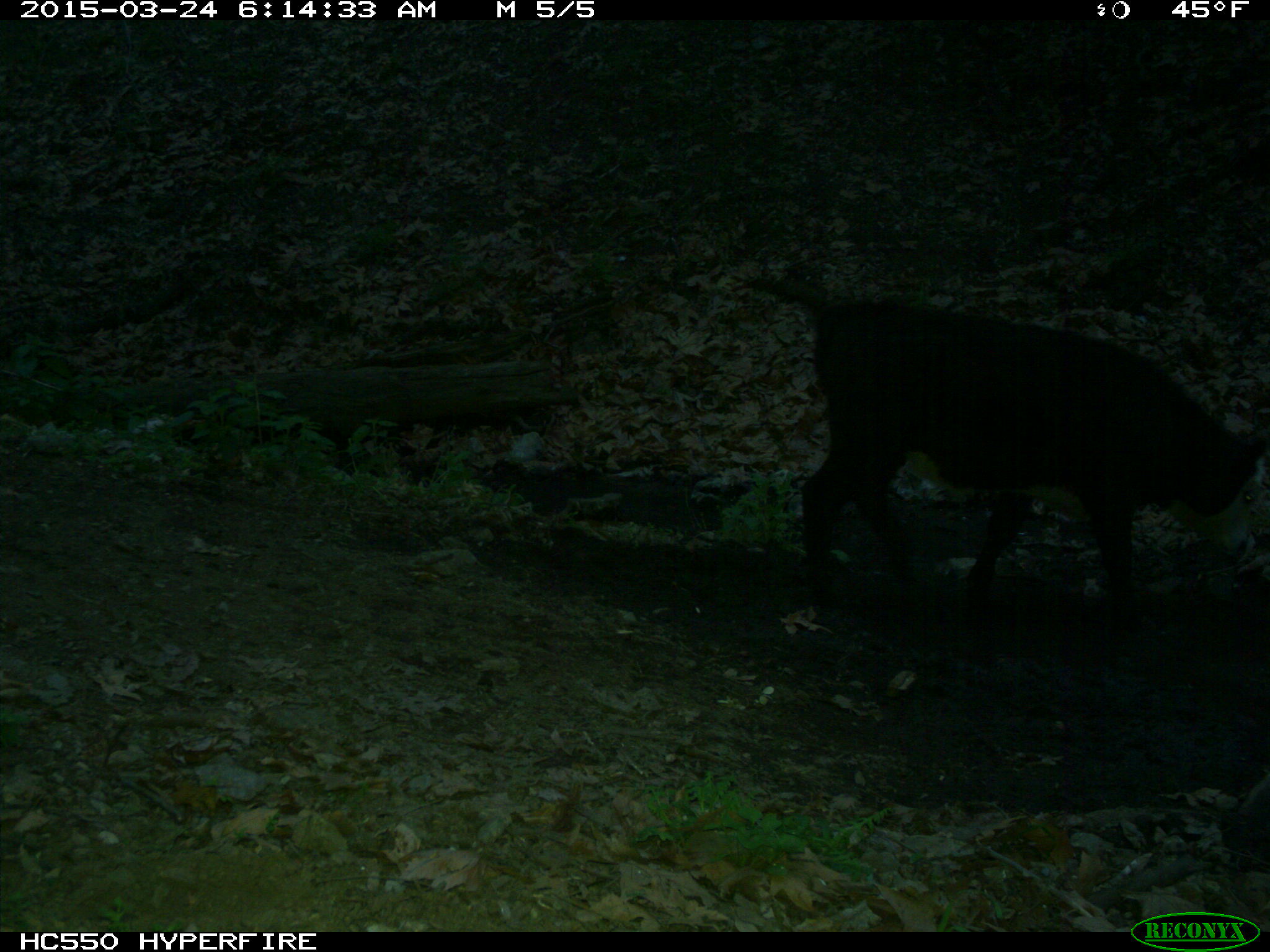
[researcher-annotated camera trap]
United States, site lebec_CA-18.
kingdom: Animalia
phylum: Chordata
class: Mammalia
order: Artiodactyla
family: Bovidae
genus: Bos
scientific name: Bos taurus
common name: domestic cow